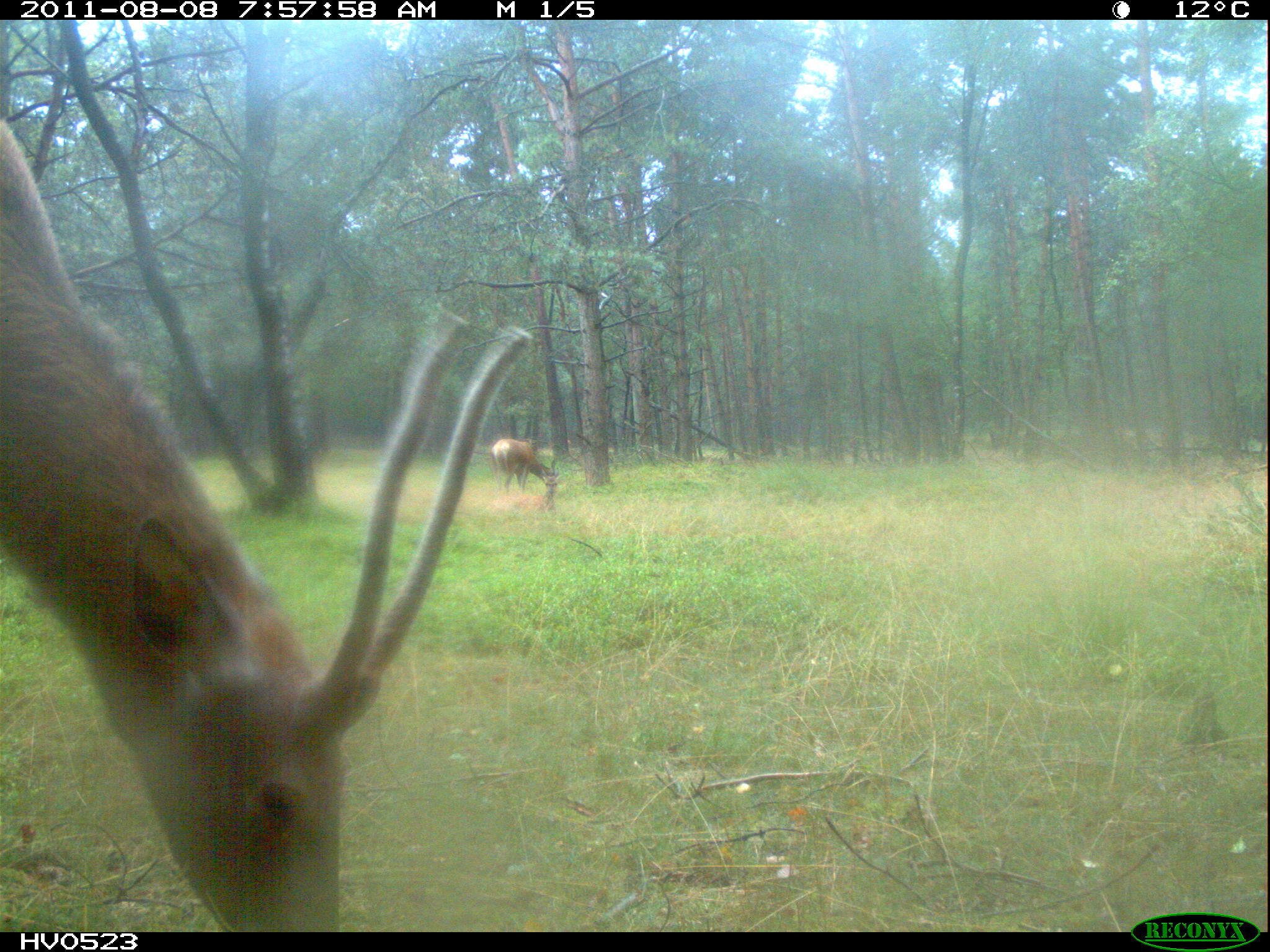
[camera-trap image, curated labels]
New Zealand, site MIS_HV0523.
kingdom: Animalia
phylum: Chordata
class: Mammalia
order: Artiodactyla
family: Cervidae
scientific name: Cervidae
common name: deer